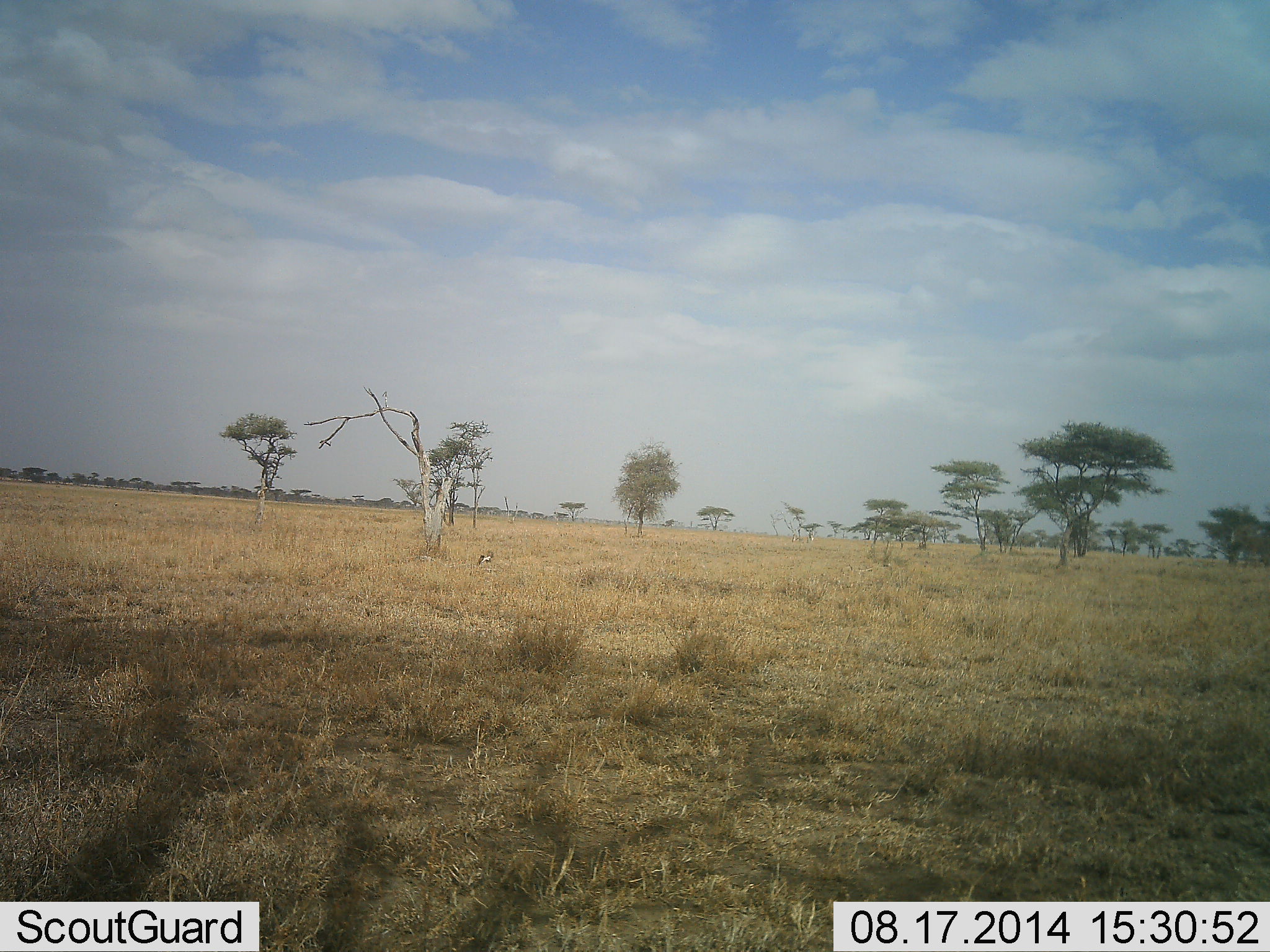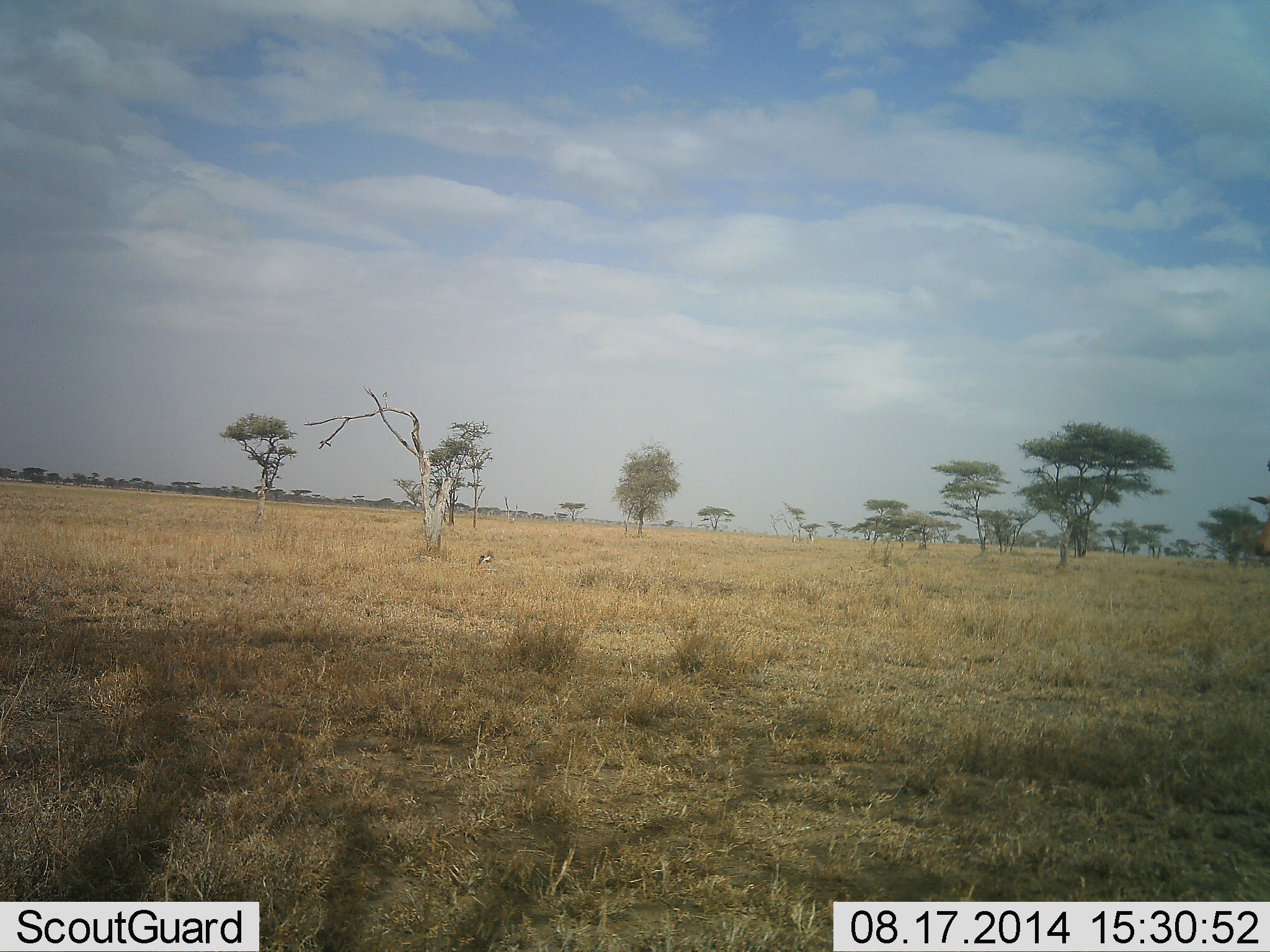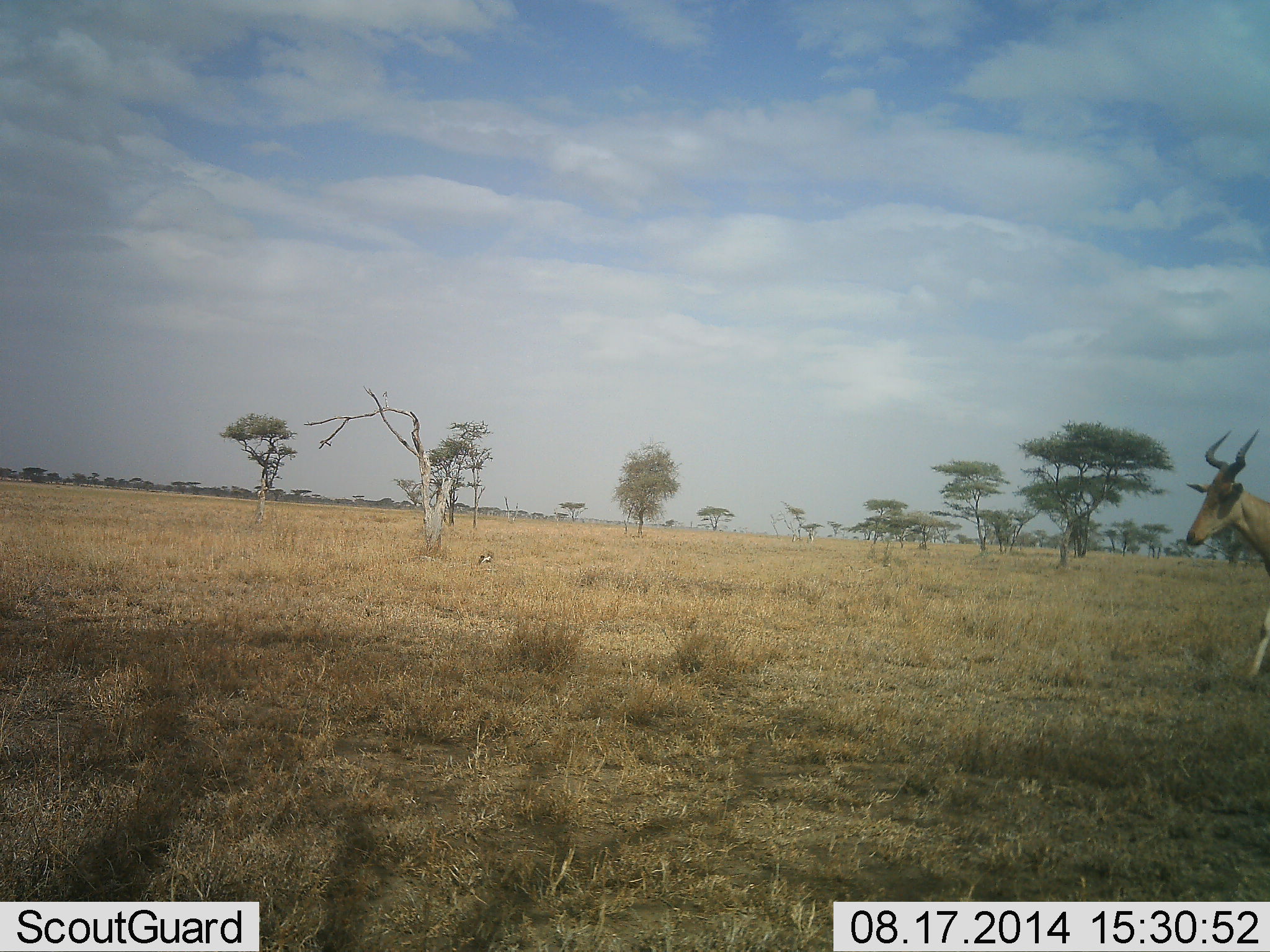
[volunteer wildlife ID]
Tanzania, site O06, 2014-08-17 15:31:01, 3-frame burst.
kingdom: Animalia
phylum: Chordata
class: Mammalia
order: Artiodactyla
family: Bovidae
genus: Alcelaphus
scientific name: Alcelaphus buselaphus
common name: hartebeest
Hartebeest (Alcelaphus buselaphus), count 1. Behavior (volunteer vote fractions): standing 0%, resting 0%, moving 100%, interacting 0%. Young present (vote fraction): 0%. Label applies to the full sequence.